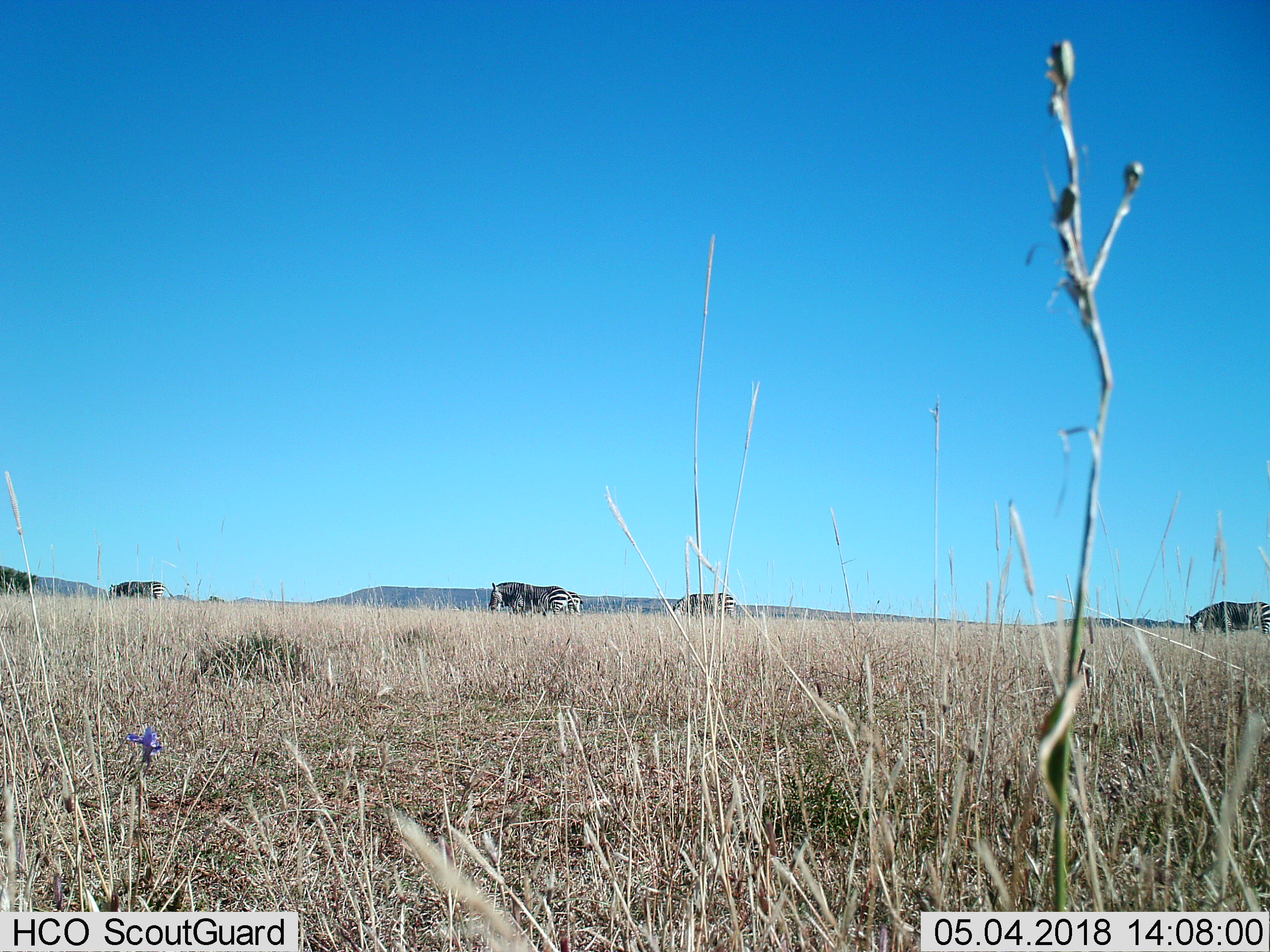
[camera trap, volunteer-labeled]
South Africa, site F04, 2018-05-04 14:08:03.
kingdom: Animalia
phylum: Chordata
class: Mammalia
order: Perissodactyla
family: Equidae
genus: Equus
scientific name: Equus zebra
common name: mountain zebra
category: zebramountain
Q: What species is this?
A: Zebramountain (mountain zebra) (Equus zebra).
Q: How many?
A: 5.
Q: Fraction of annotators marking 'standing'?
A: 50%.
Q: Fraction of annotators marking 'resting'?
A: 0%.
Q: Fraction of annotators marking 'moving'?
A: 88%.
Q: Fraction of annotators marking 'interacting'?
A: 12%.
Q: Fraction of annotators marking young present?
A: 0%.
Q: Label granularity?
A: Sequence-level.